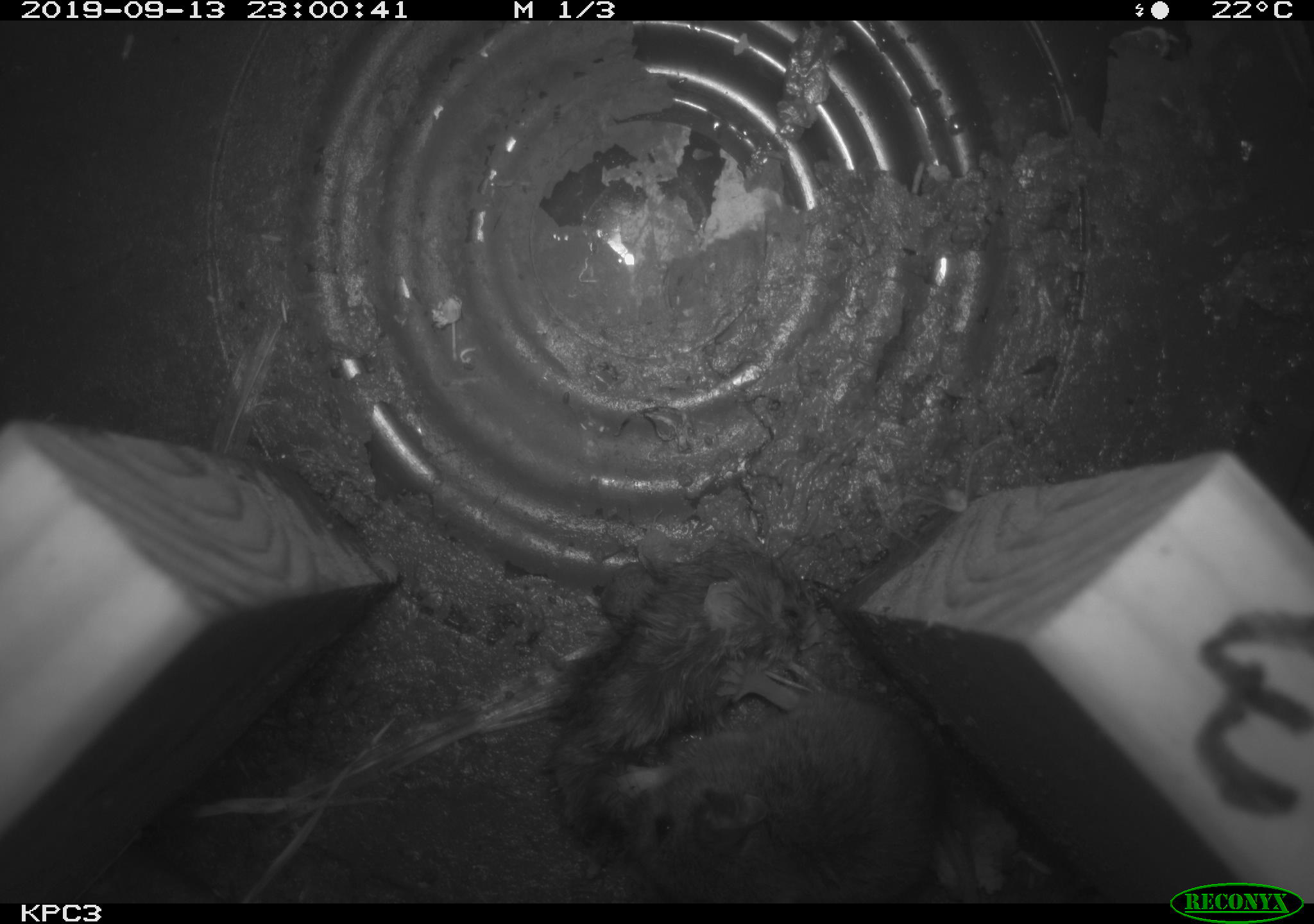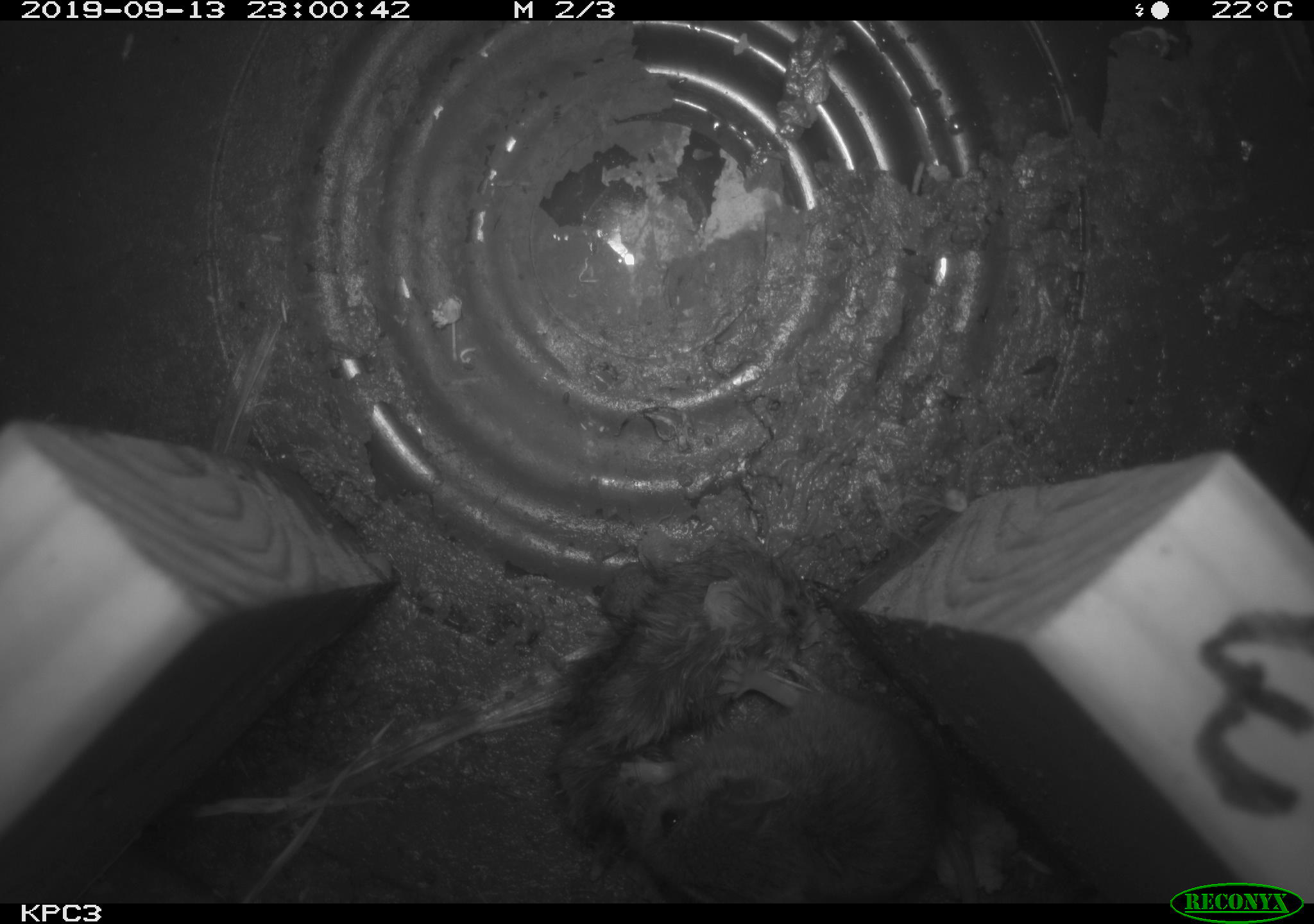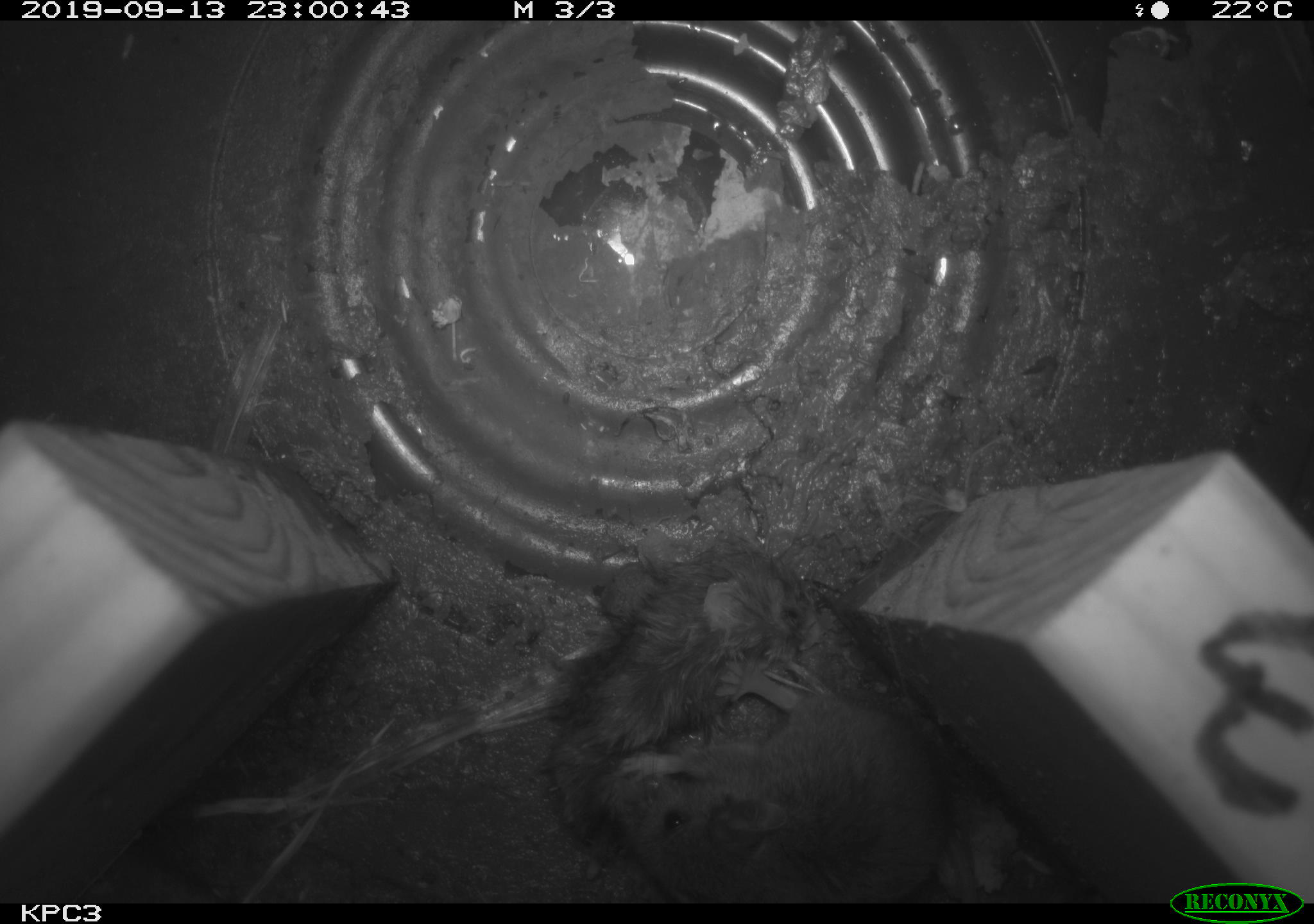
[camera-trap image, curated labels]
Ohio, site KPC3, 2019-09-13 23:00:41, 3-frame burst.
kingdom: Animalia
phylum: Chordata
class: Mammalia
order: Rodentia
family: Cricetidae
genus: Peromyscus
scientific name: Peromyscus leucopus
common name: white-footed mouse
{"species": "white-footed mouse (Peromyscus leucopus)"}